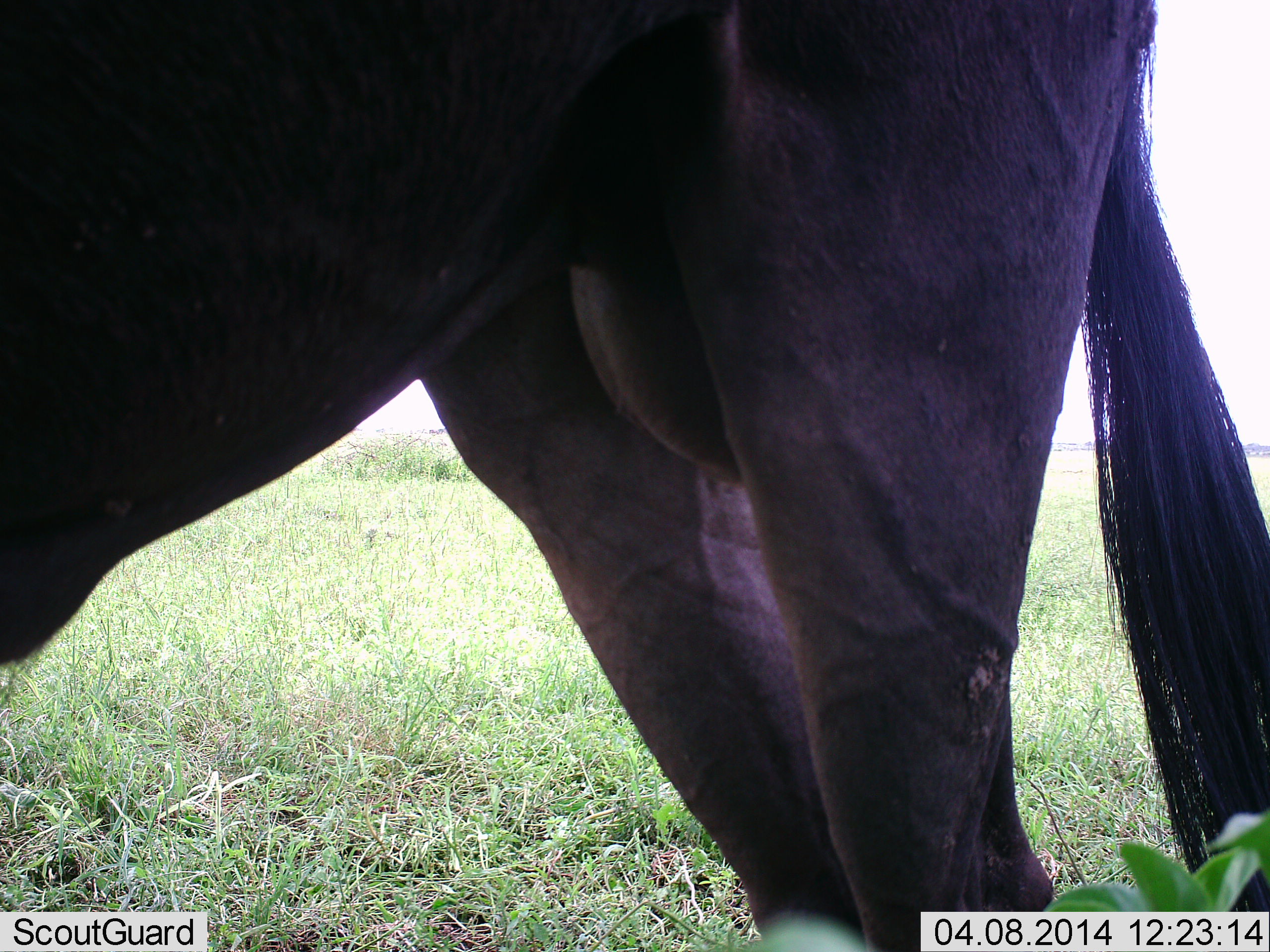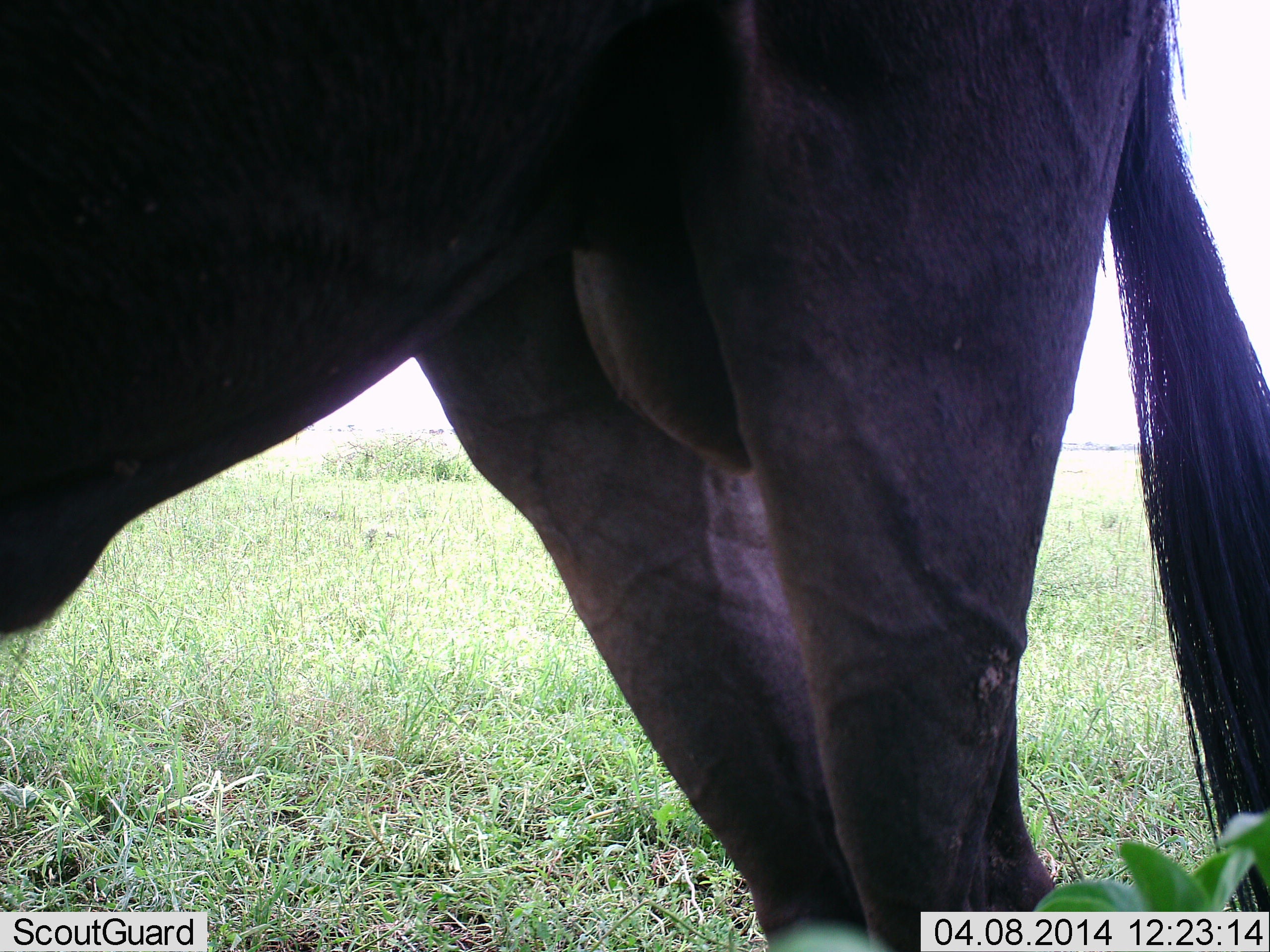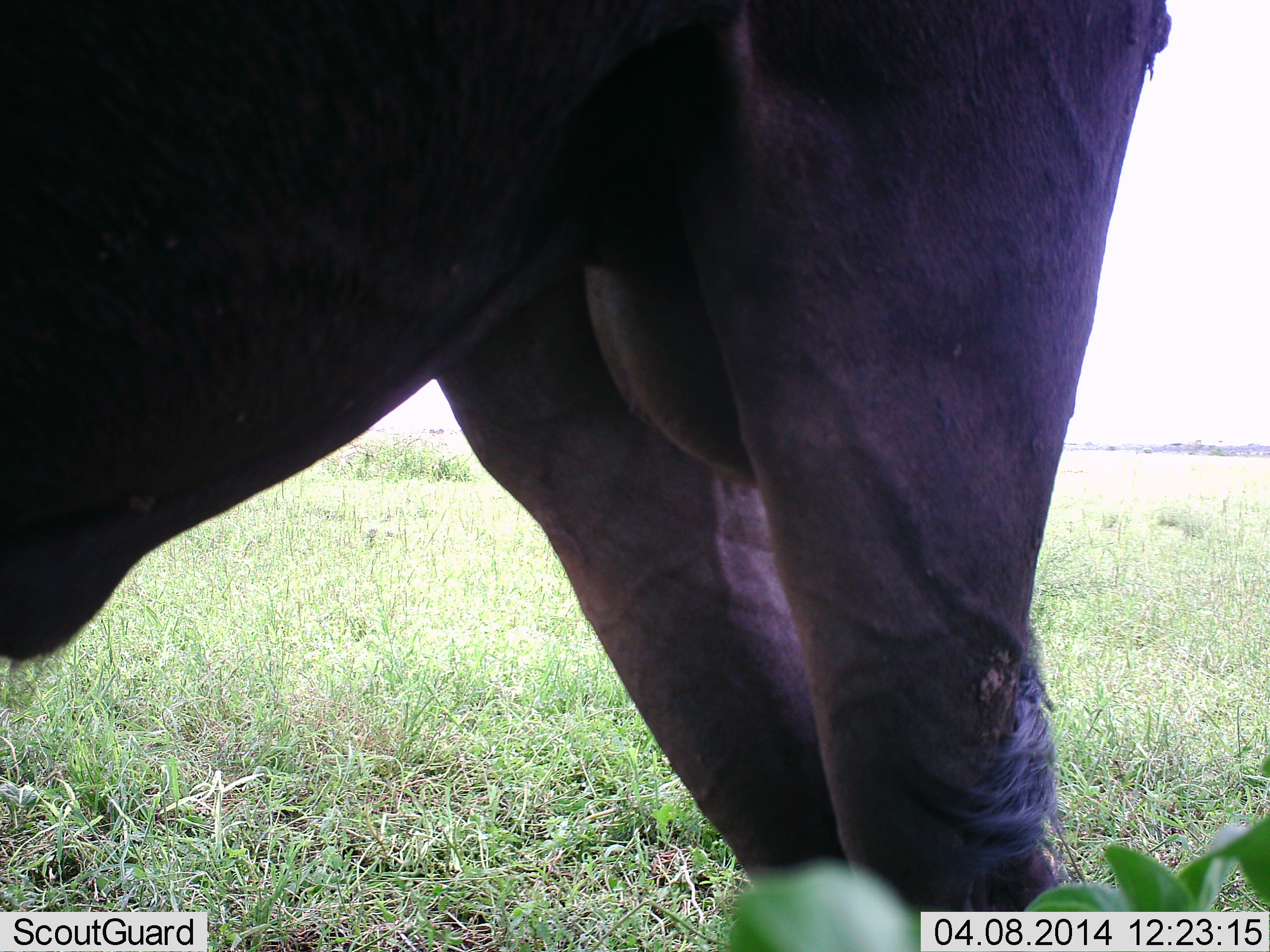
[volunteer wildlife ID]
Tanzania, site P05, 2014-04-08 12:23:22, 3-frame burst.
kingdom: Animalia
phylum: Chordata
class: Mammalia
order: Artiodactyla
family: Bovidae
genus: Connochaetes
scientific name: Connochaetes taurinus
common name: blue wildebeest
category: wildebeest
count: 1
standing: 100%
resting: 0%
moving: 0%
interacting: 0%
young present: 0%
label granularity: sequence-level